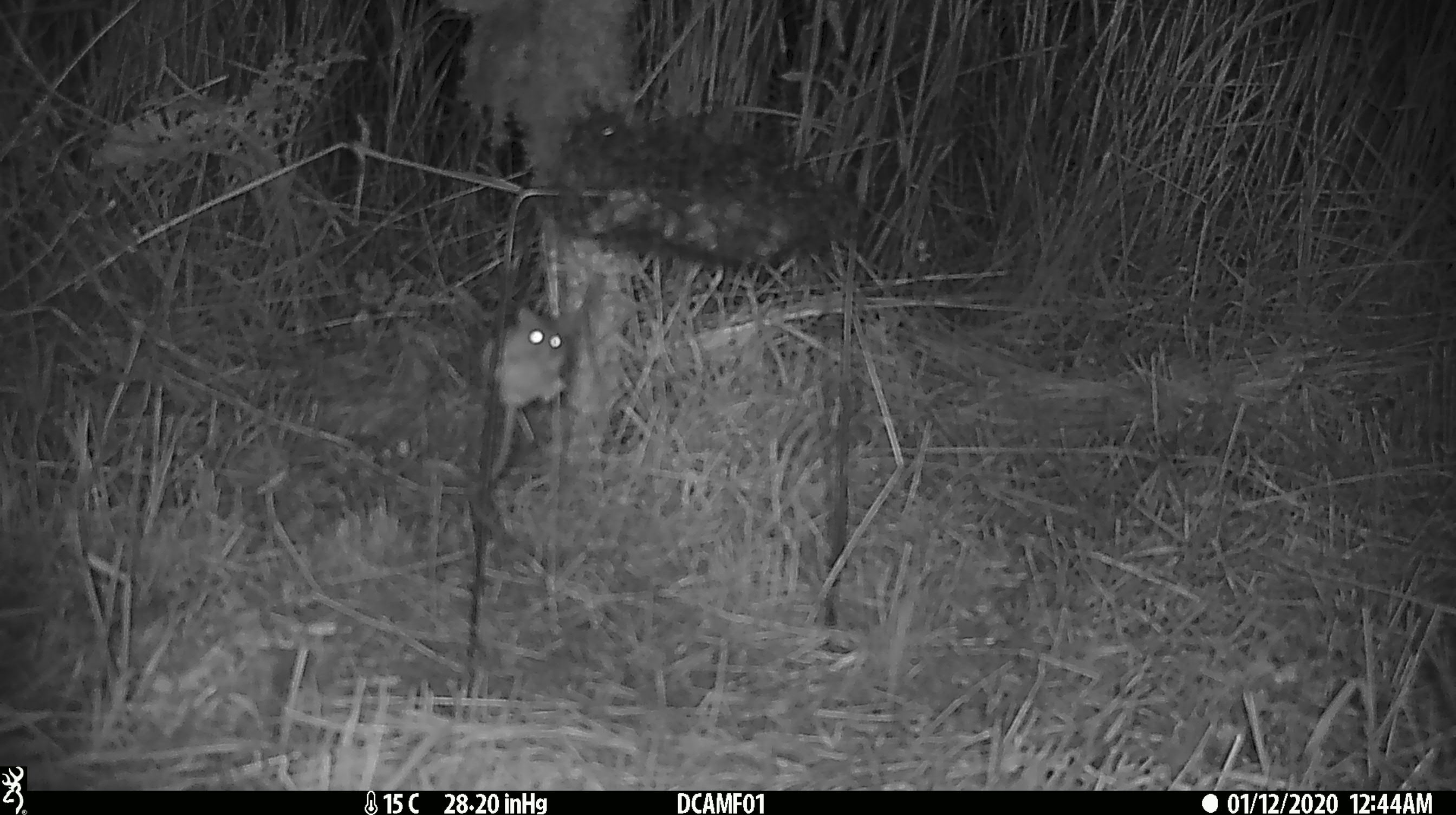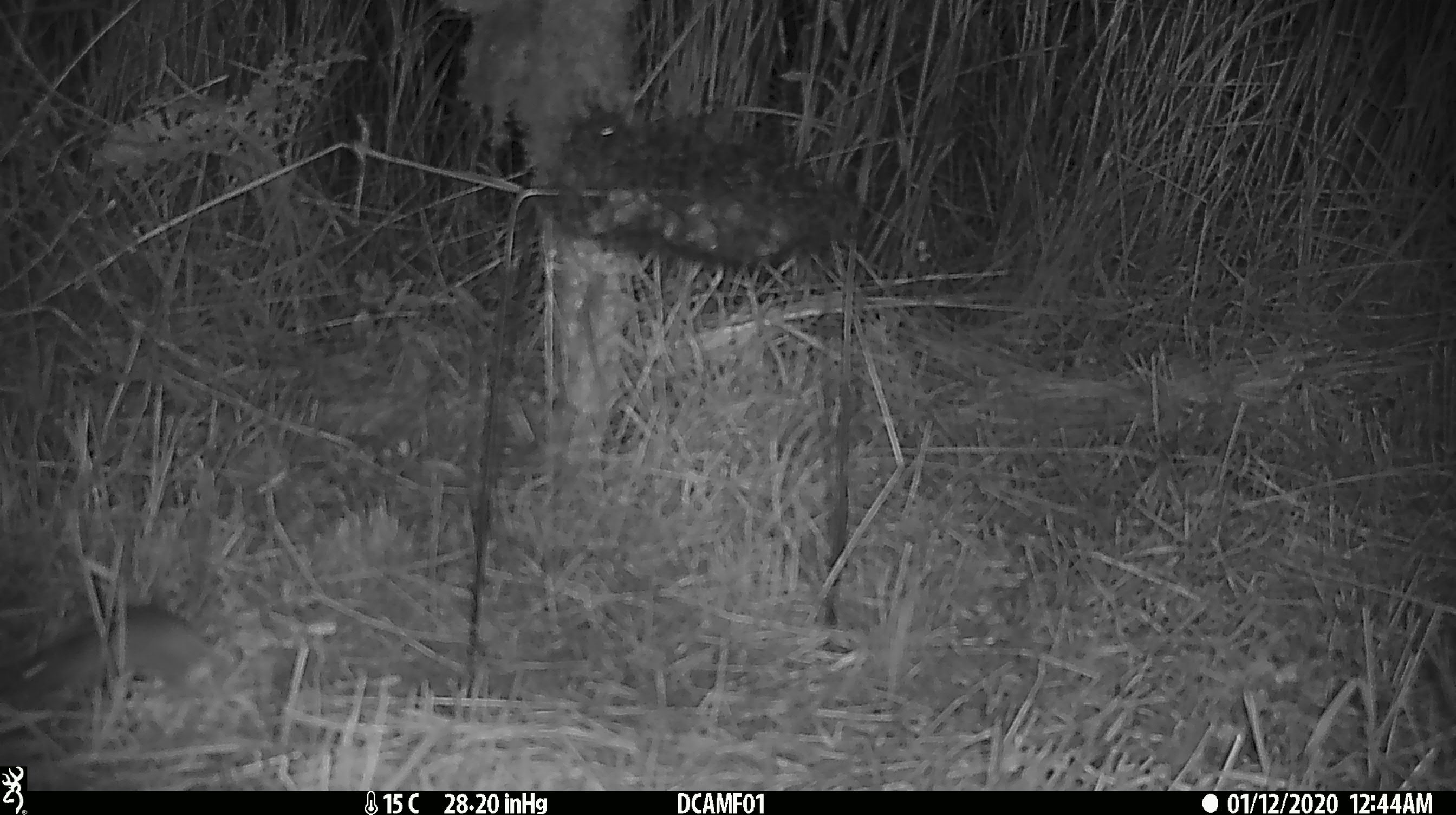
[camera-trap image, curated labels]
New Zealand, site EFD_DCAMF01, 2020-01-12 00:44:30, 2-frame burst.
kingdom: Animalia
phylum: Chordata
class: Mammalia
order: Rodentia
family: Muridae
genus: Mus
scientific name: Mus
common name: mouse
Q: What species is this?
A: Mouse (Mus).